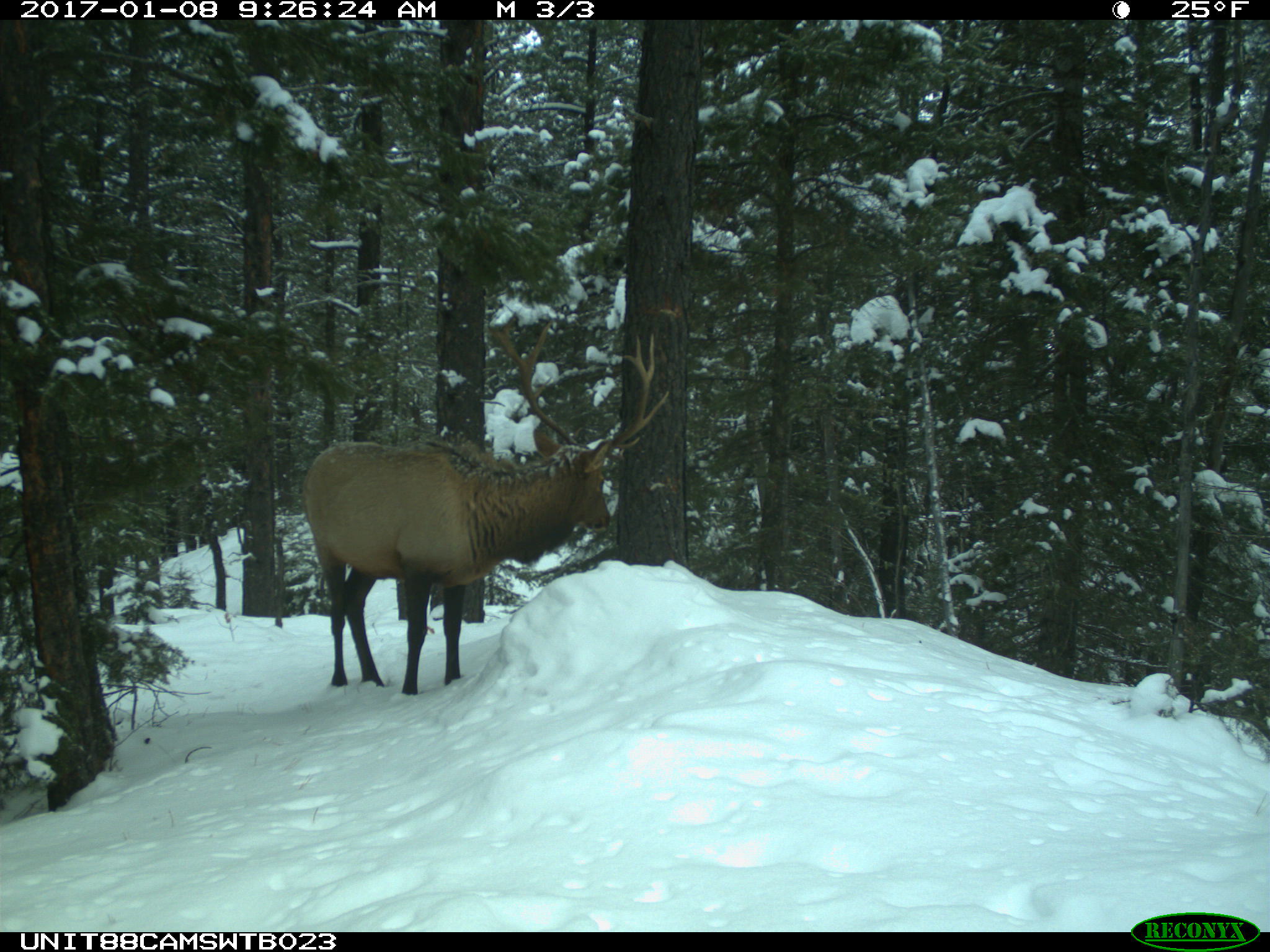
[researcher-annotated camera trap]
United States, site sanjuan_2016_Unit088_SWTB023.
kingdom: Animalia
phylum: Chordata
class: Mammalia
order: Artiodactyla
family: Cervidae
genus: Cervus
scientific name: Cervus elaphus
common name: red deer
Cervus elaphus (red deer).